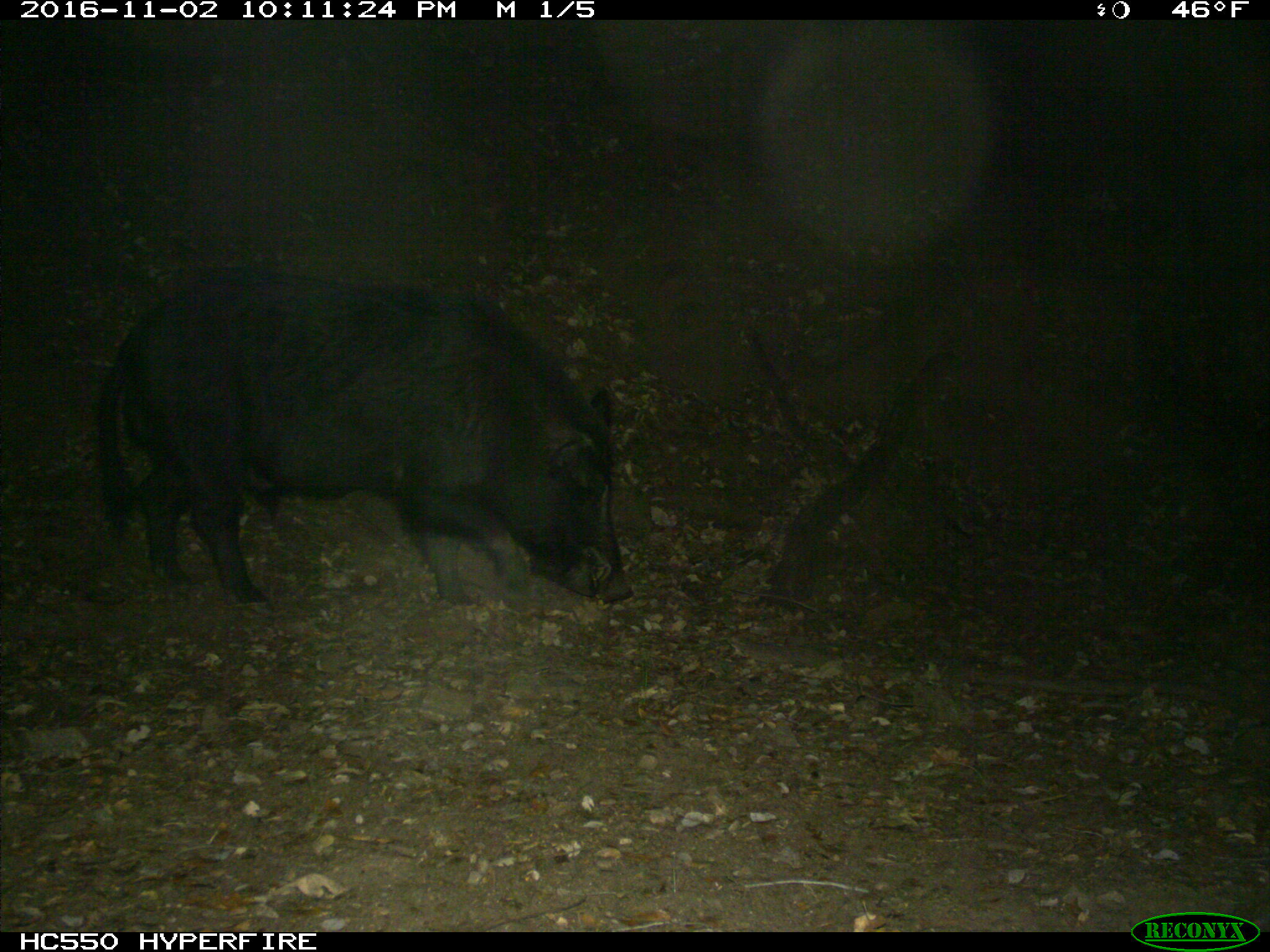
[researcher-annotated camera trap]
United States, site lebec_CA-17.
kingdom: Animalia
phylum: Chordata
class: Mammalia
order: Artiodactyla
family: Suidae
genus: Sus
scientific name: Sus scrofa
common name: wild boar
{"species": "Sus scrofa (wild boar)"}